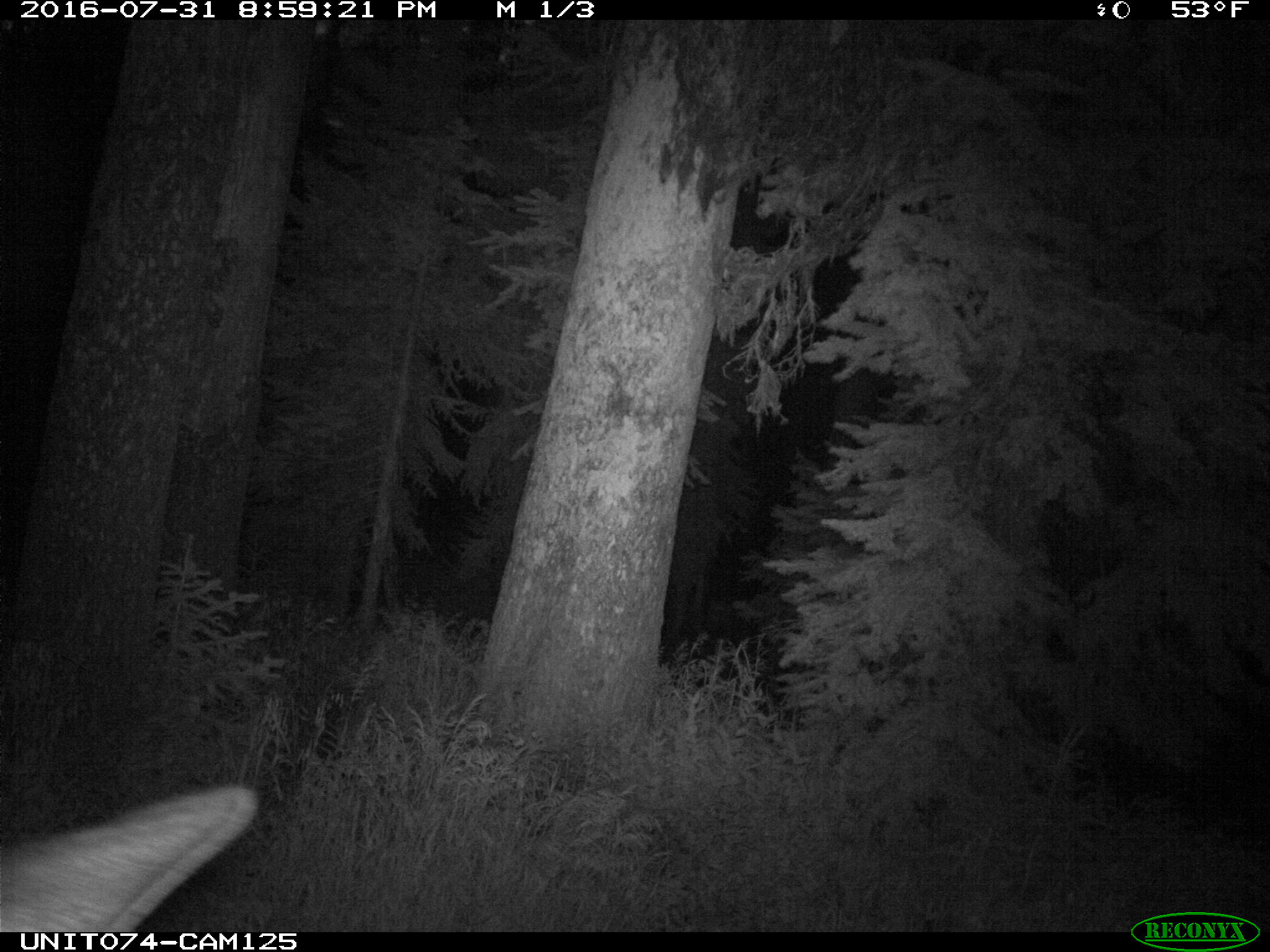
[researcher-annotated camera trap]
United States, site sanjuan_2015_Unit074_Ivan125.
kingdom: Animalia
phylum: Chordata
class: Mammalia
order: Artiodactyla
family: Cervidae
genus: Cervus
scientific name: Cervus elaphus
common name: red deer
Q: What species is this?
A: Cervus elaphus (red deer).